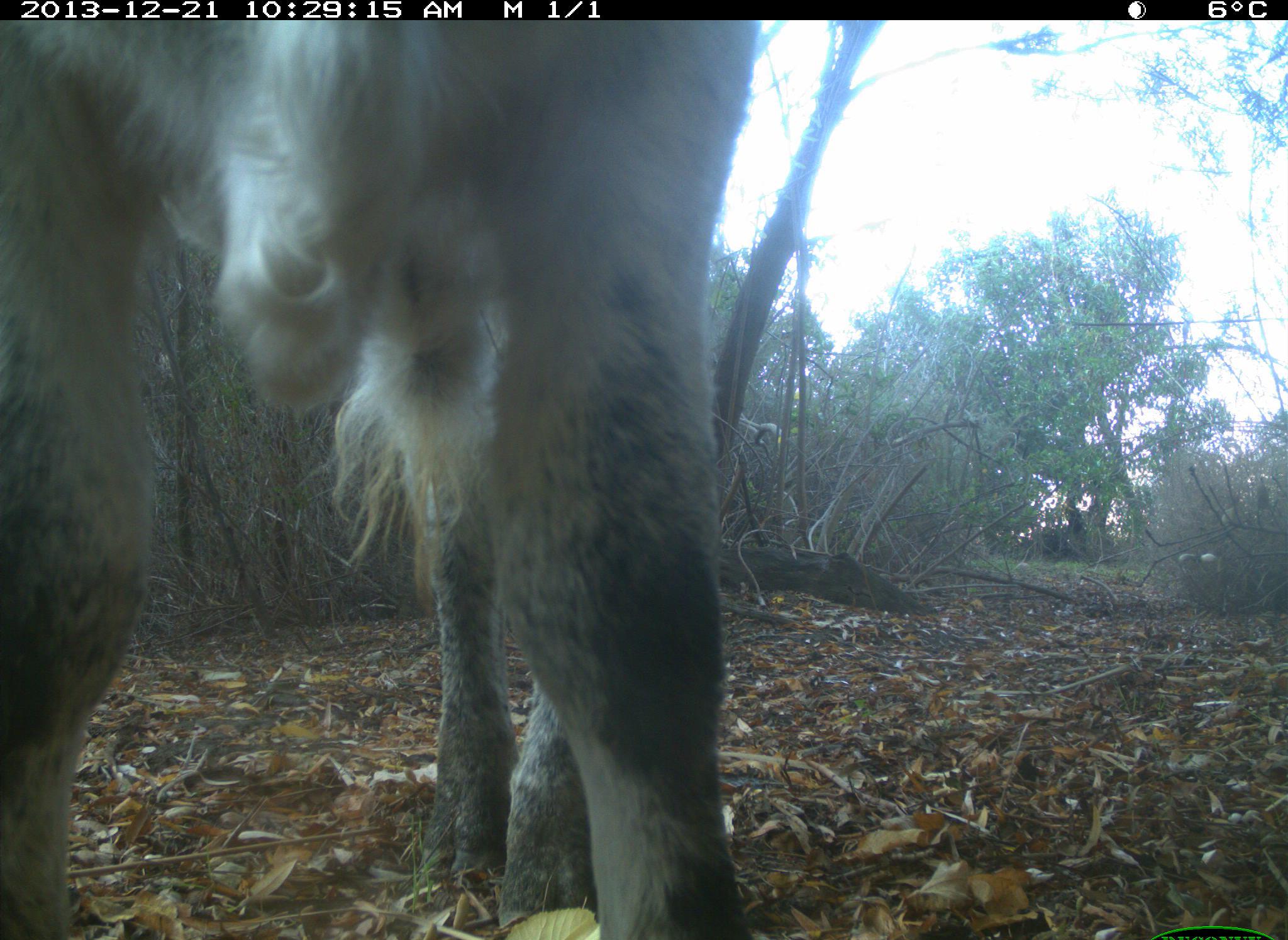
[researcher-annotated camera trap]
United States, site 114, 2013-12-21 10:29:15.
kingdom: Animalia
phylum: Chordata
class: Mammalia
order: Artiodactyla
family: Bovidae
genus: Bos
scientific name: Bos taurus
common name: cow